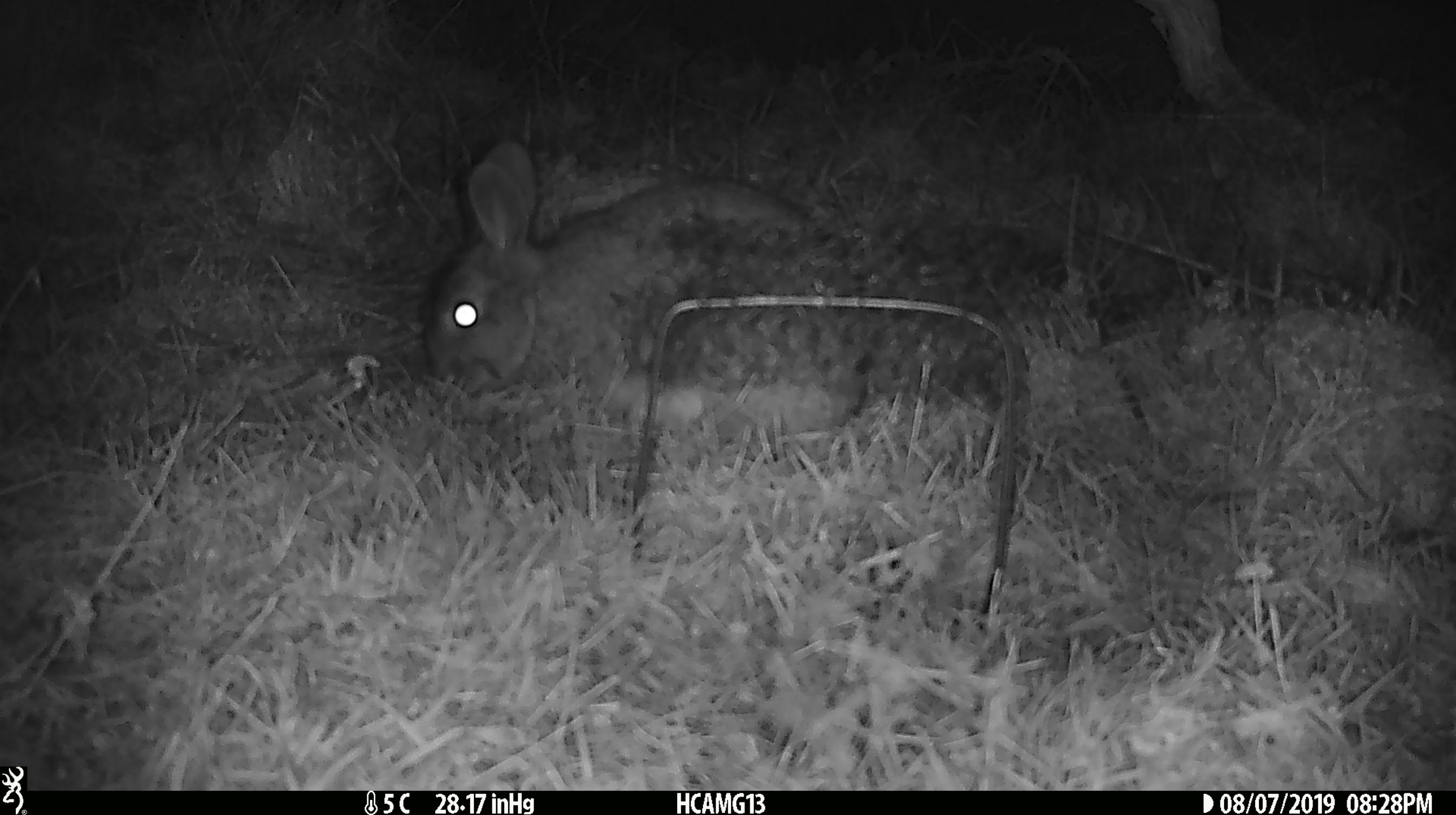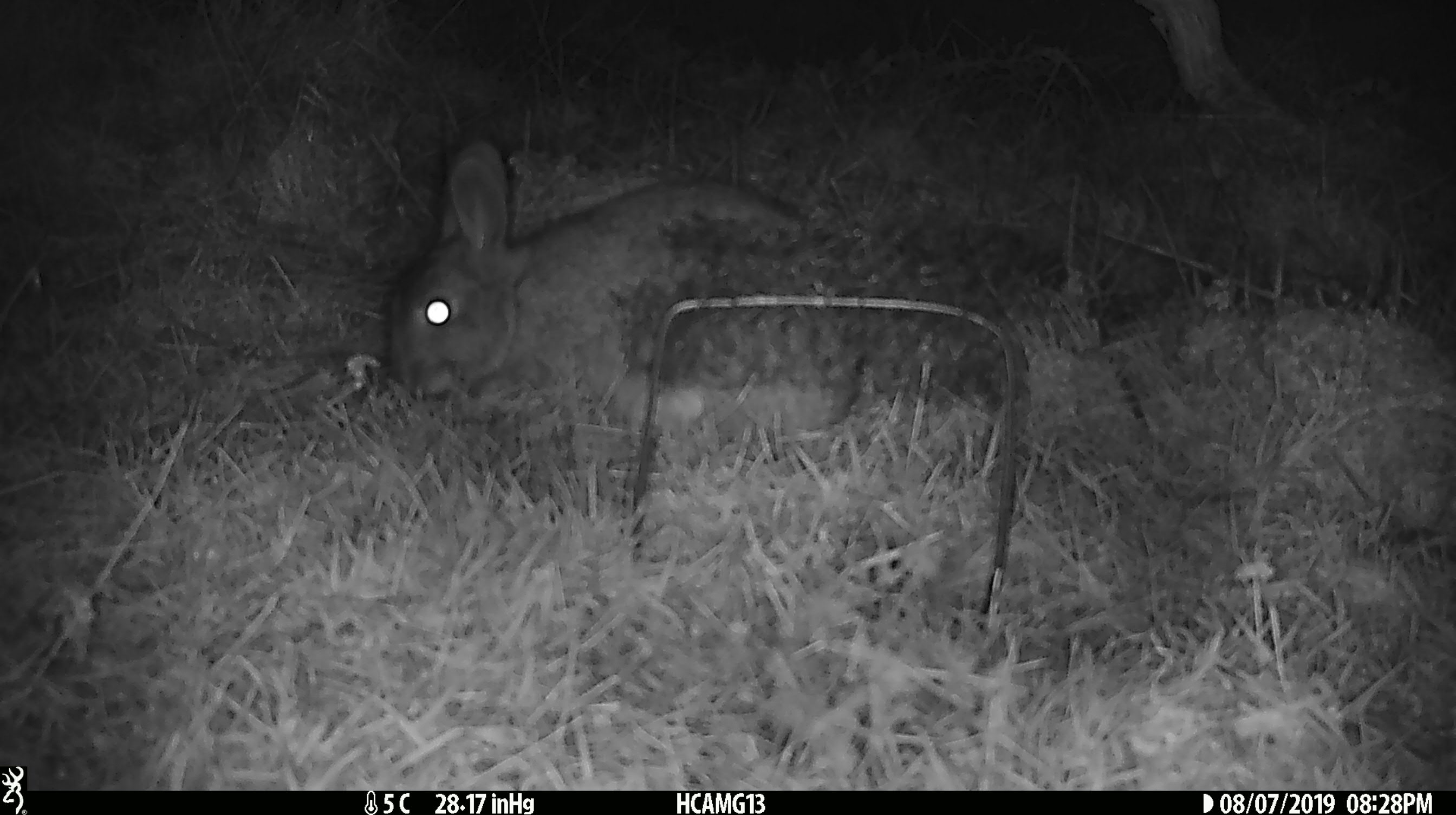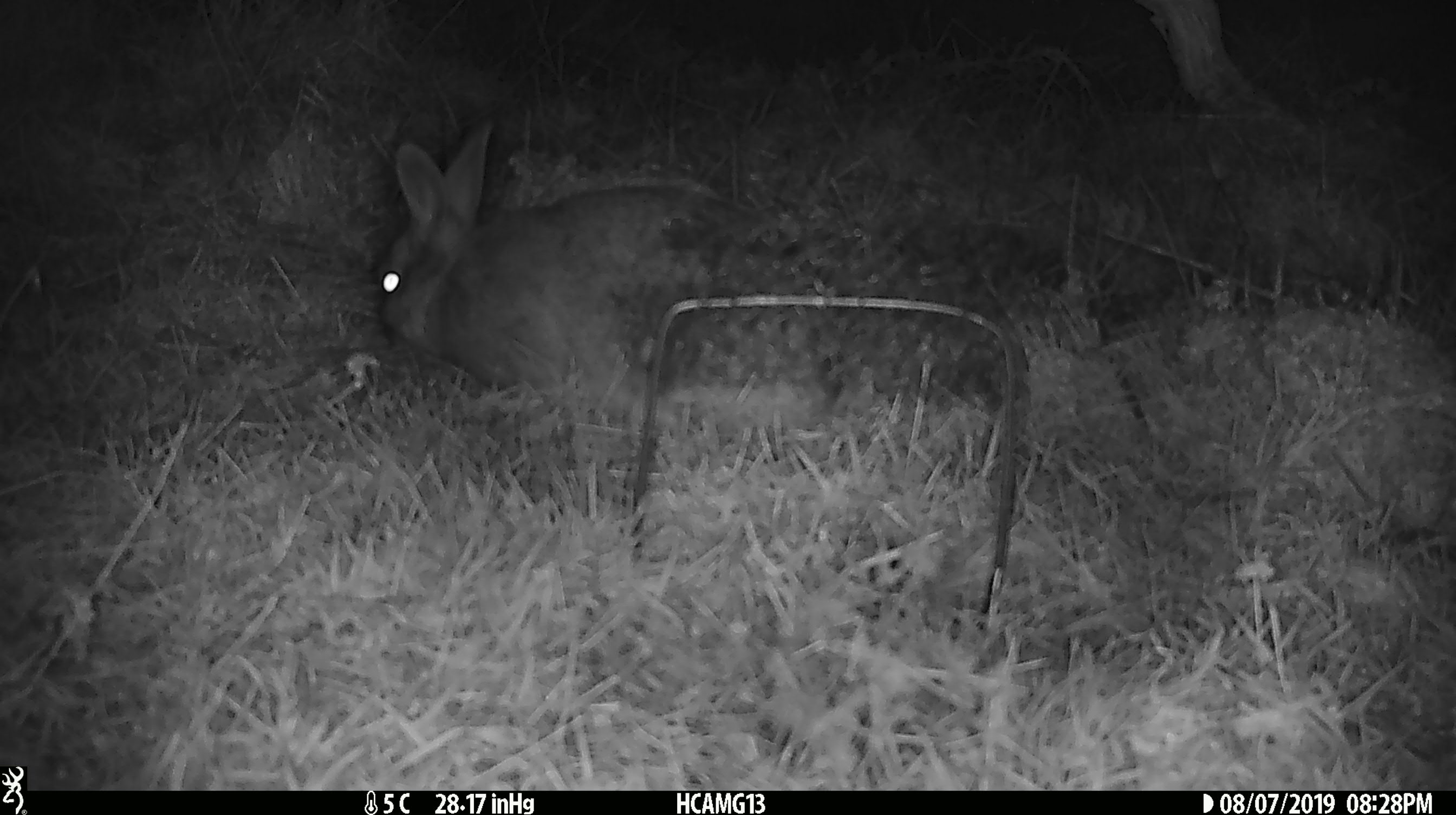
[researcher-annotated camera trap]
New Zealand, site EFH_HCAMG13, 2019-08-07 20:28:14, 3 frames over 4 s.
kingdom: Animalia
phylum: Chordata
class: Mammalia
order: Lagomorpha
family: Leporidae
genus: Oryctolagus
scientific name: Oryctolagus cuniculus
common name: european rabbit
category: rabbit